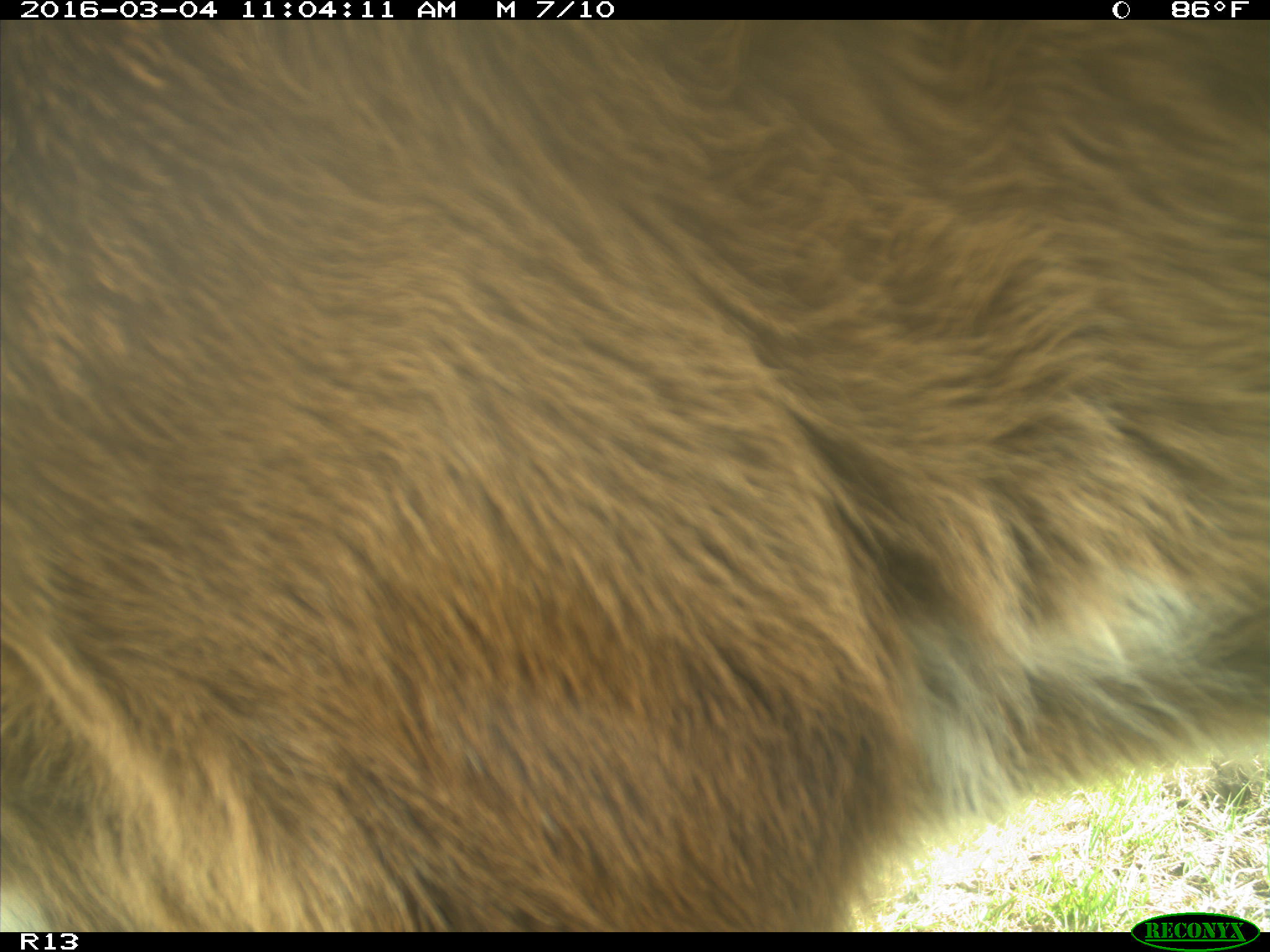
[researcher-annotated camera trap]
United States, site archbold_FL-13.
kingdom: Animalia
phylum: Chordata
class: Mammalia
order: Artiodactyla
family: Bovidae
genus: Bos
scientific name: Bos taurus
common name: domestic cow